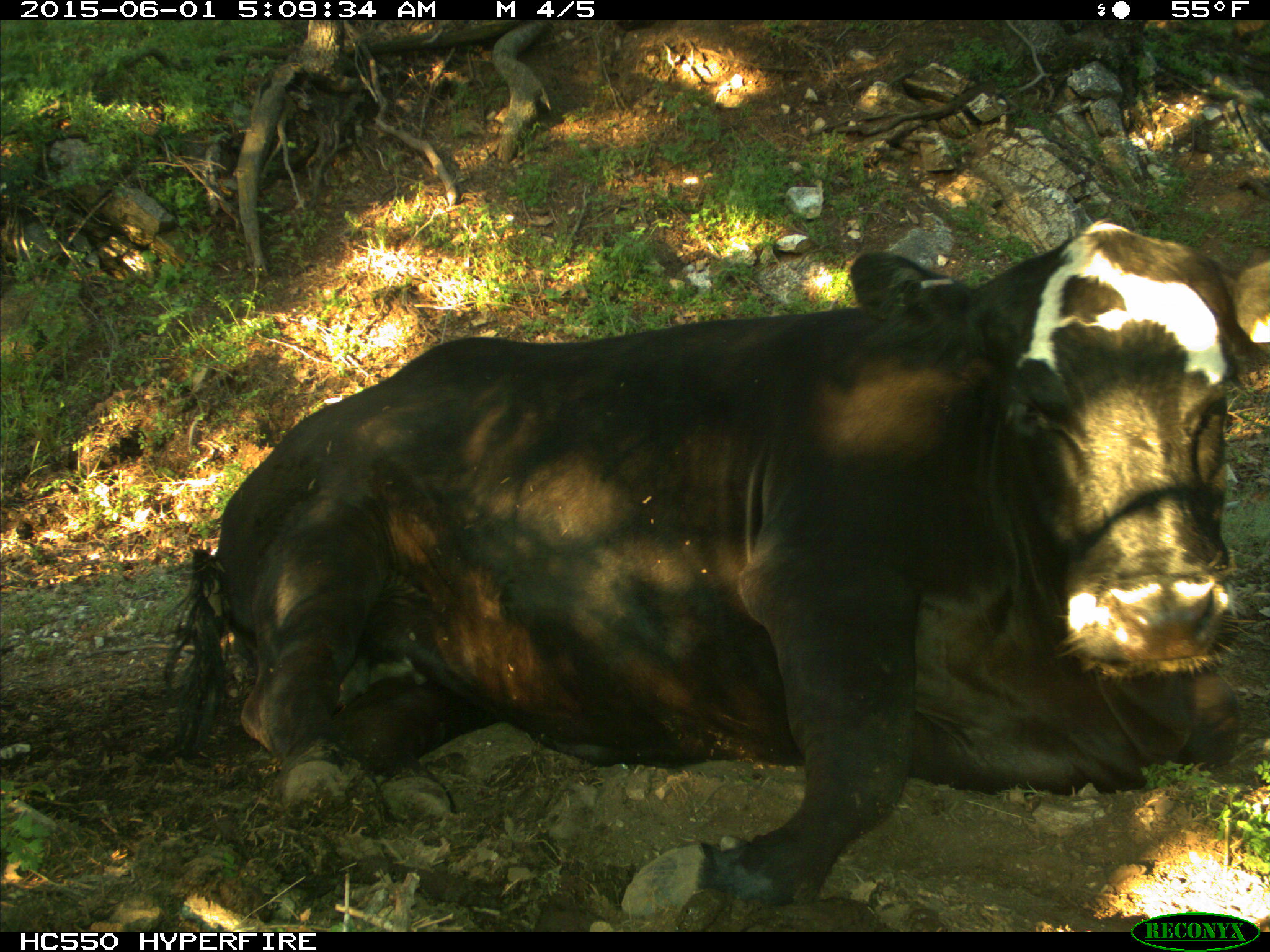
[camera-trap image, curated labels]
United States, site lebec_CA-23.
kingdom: Animalia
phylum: Chordata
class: Mammalia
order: Artiodactyla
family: Bovidae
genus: Bos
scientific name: Bos taurus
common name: domestic cow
Bos taurus (domestic cow).